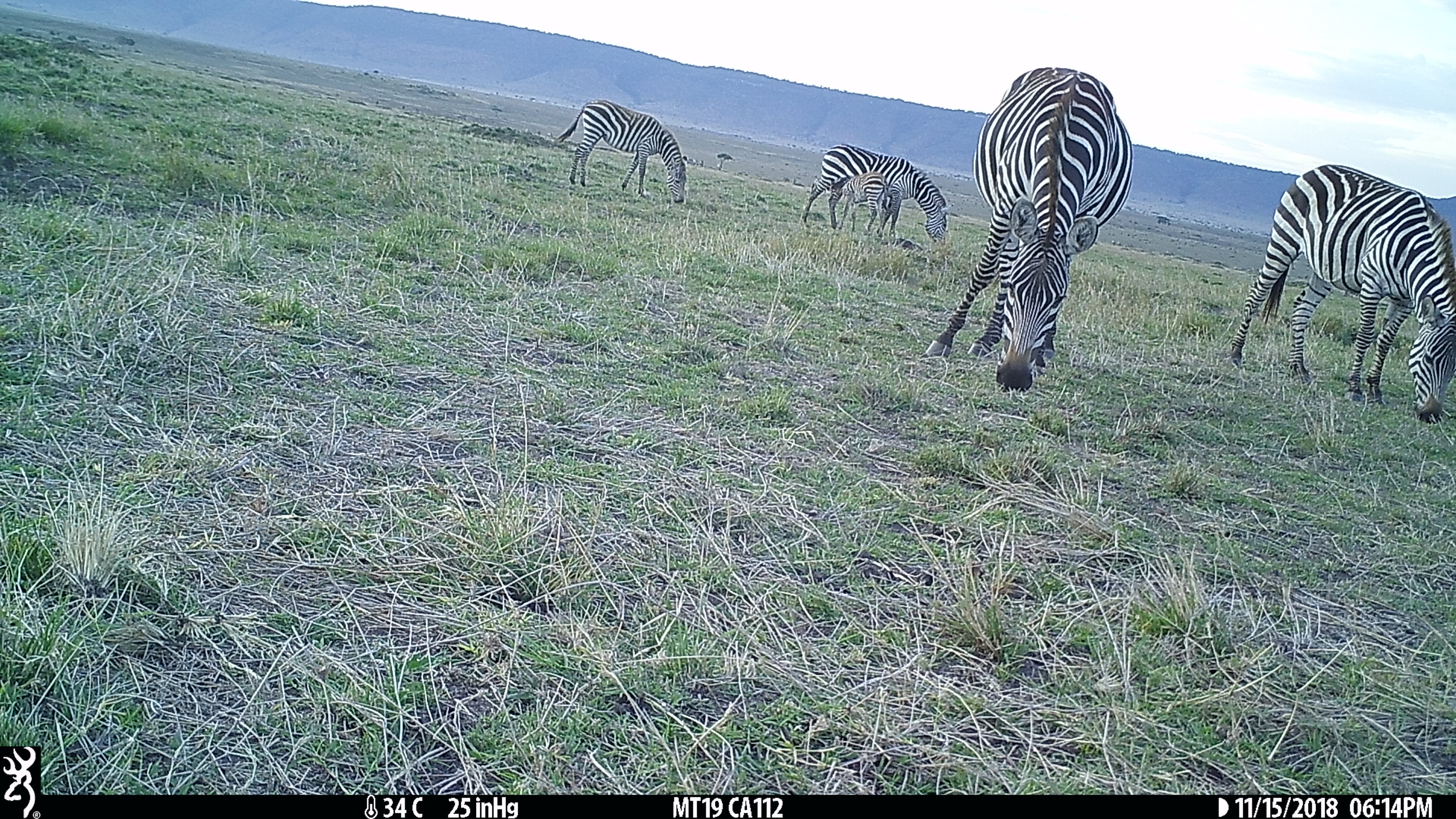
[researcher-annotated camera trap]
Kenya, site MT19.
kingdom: Animalia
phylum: Chordata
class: Mammalia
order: Perissodactyla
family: Equidae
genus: Equus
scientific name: Equus quagga burchellii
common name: burchell's zebra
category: zebra